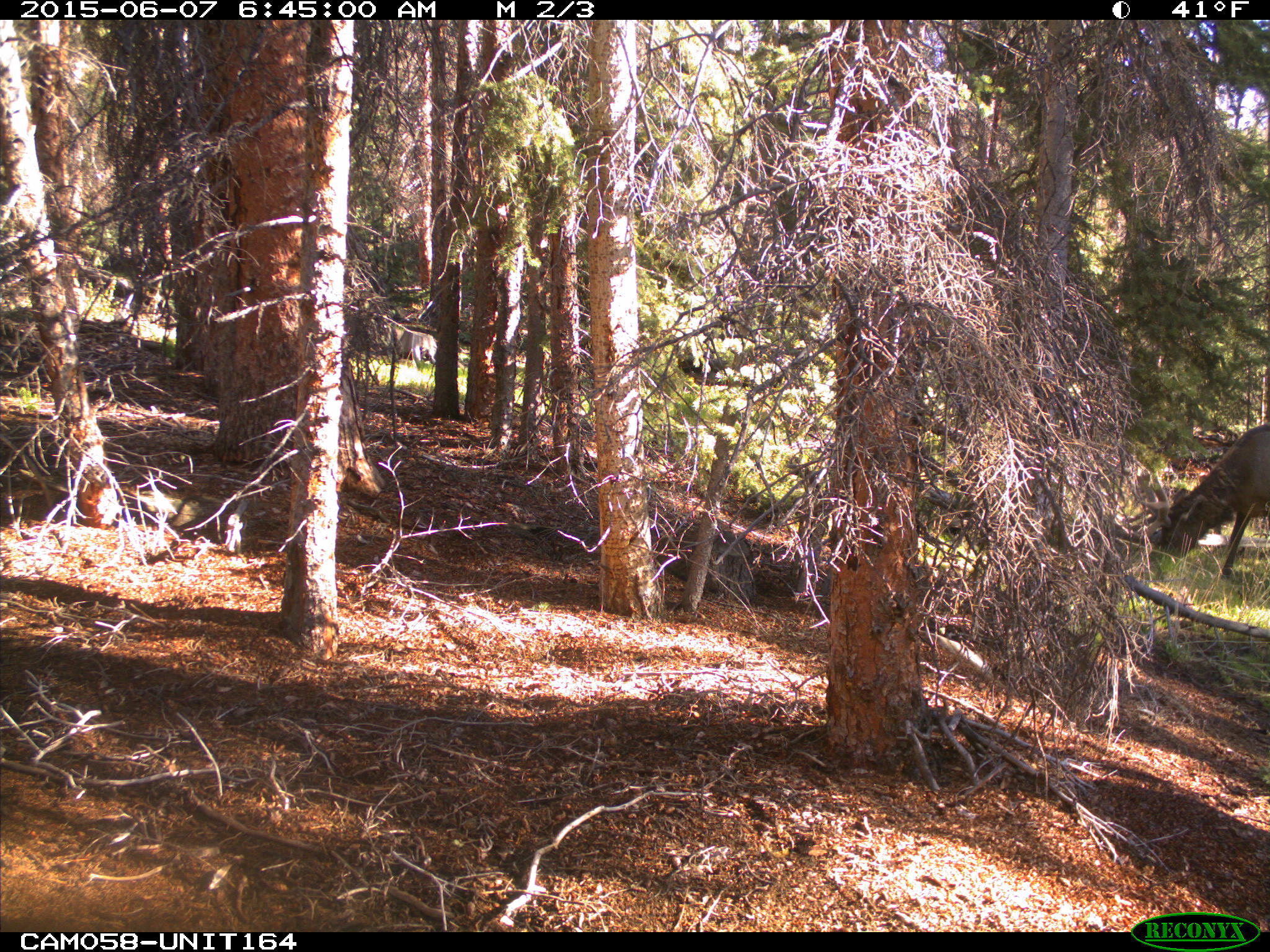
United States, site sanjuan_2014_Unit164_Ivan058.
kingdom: Animalia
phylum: Chordata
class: Mammalia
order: Artiodactyla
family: Cervidae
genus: Cervus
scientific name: Cervus elaphus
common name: red deer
Cervus elaphus (red deer).